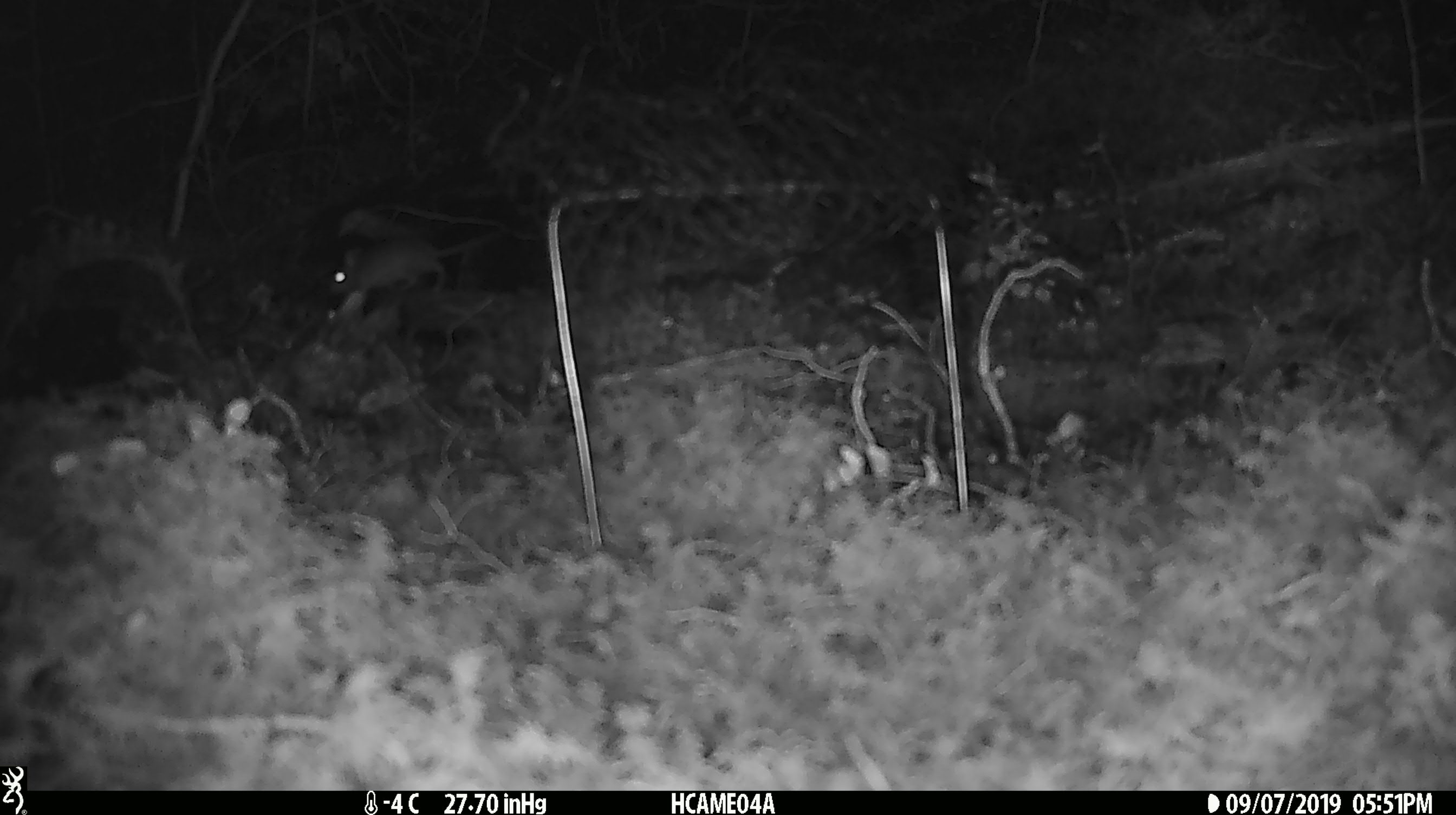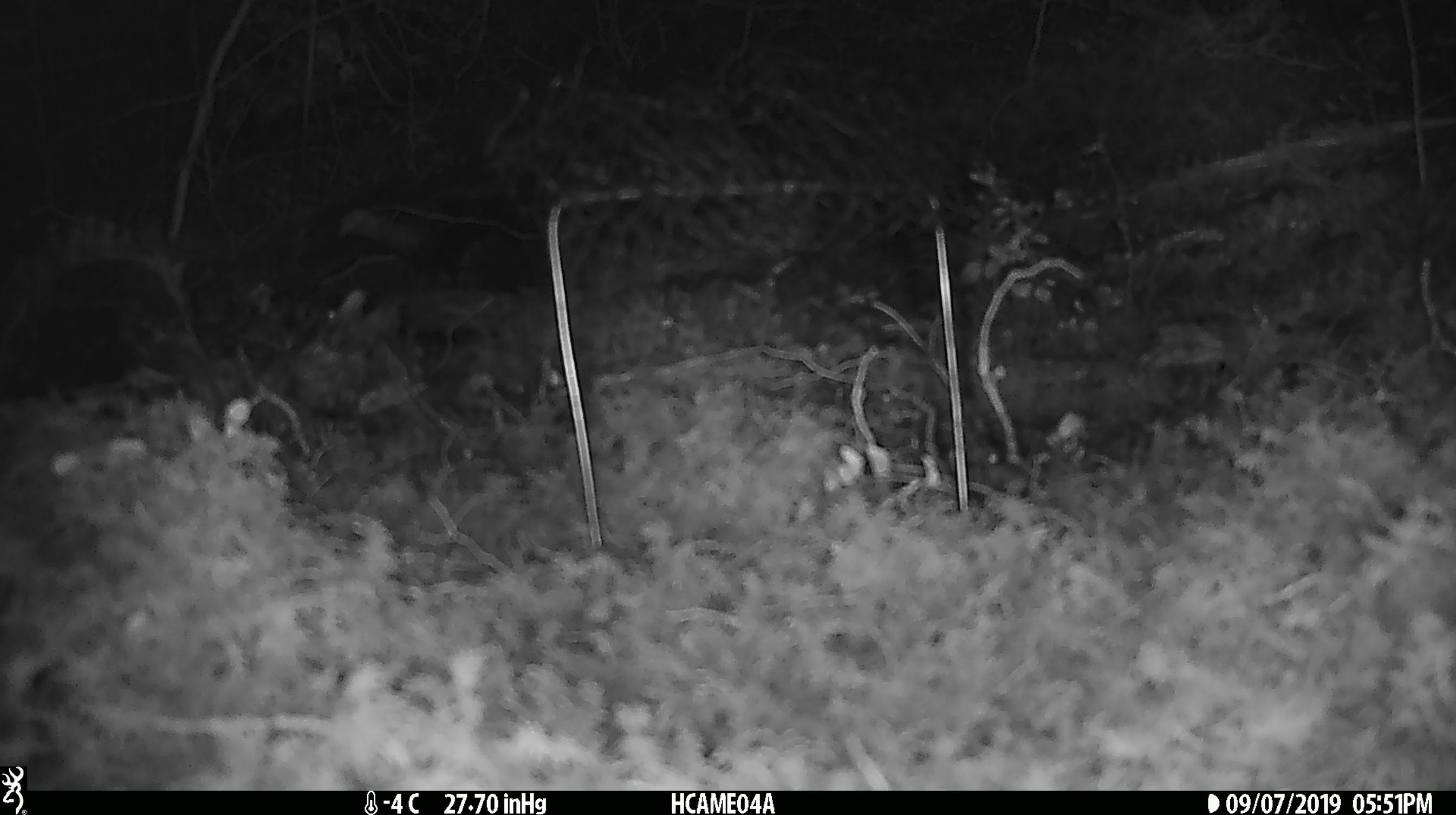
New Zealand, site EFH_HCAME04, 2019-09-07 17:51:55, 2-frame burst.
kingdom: Animalia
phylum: Chordata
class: Mammalia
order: Rodentia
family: Muridae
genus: Mus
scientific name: Mus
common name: mouse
Mouse (Mus).